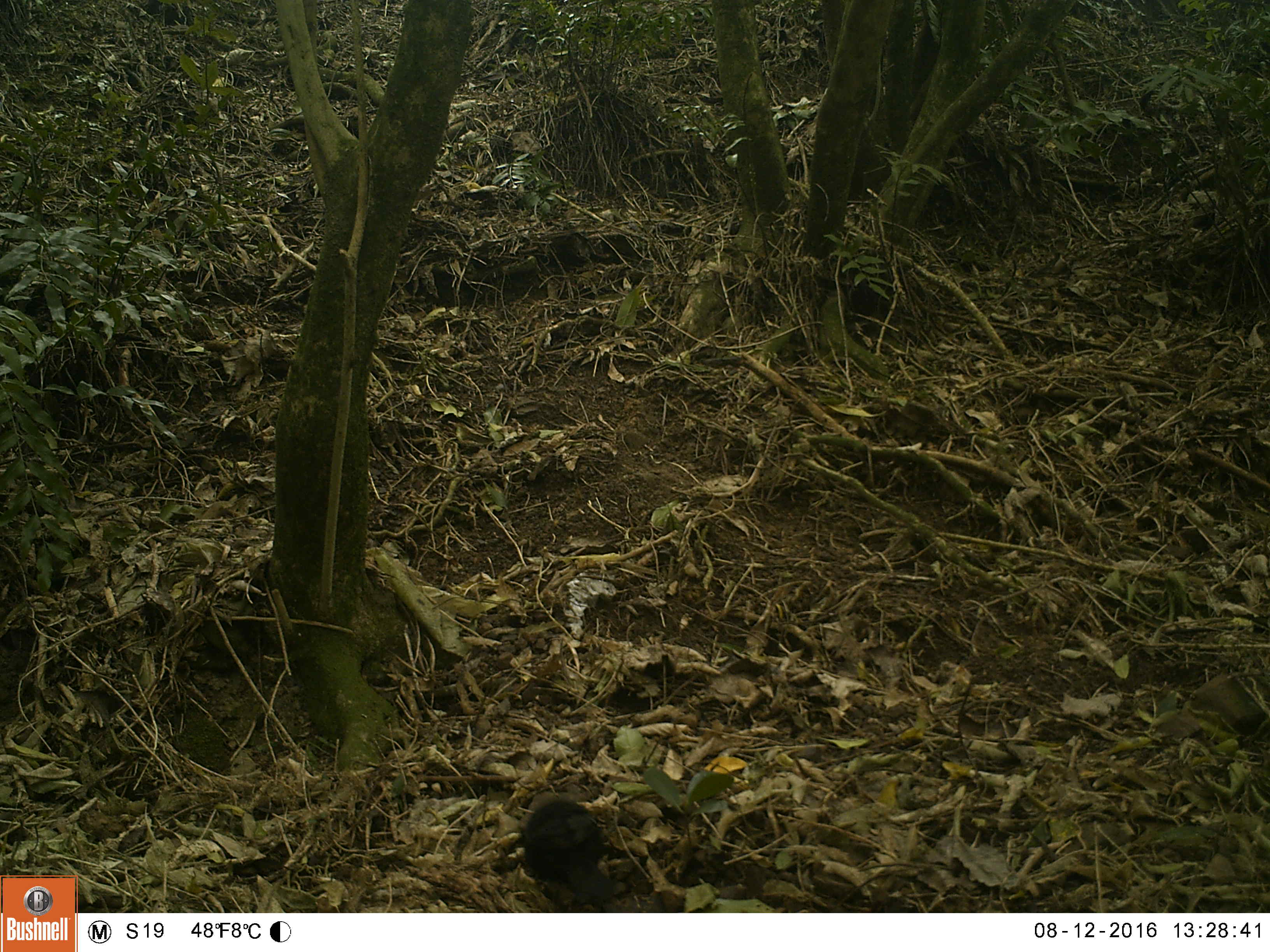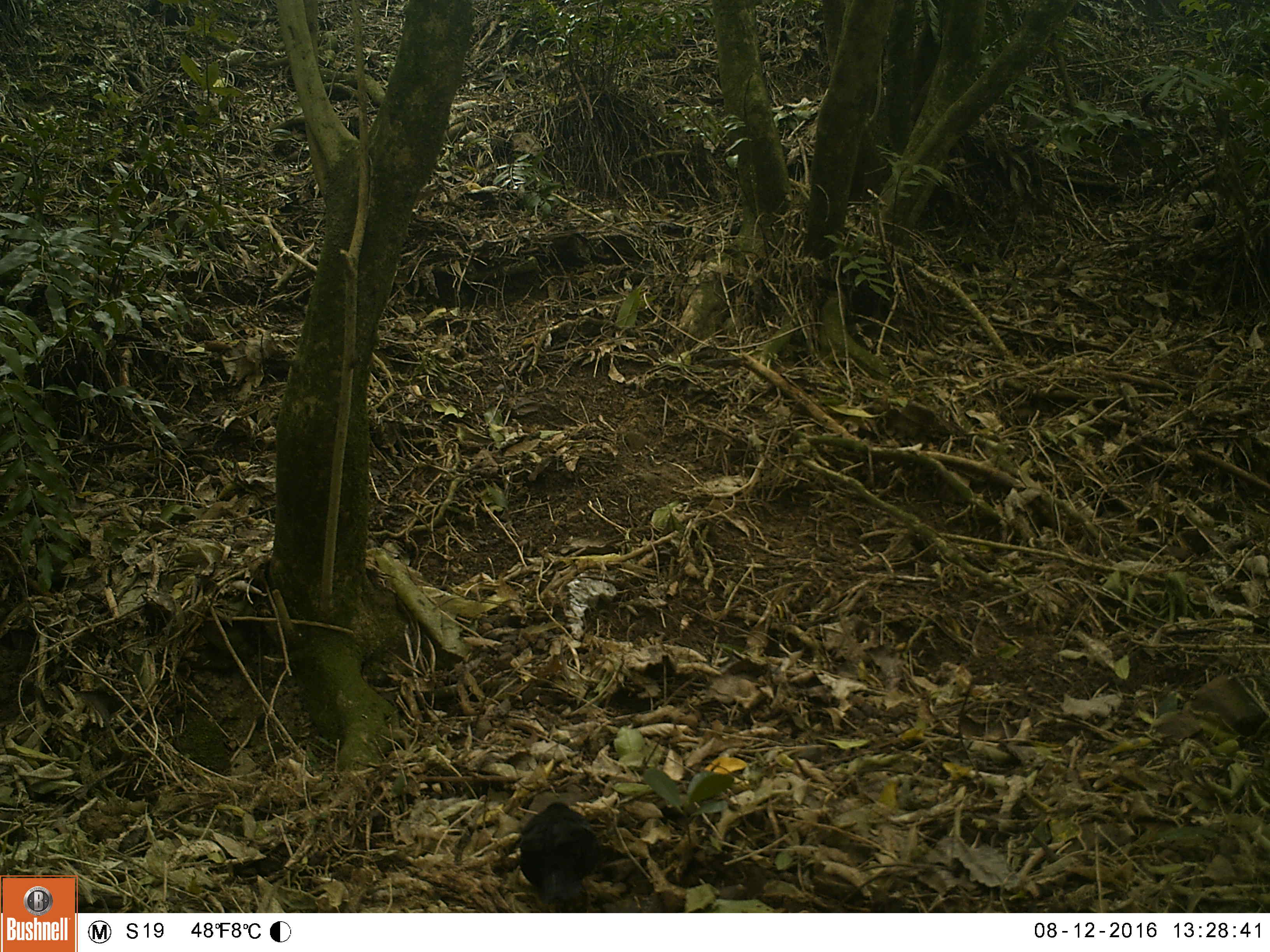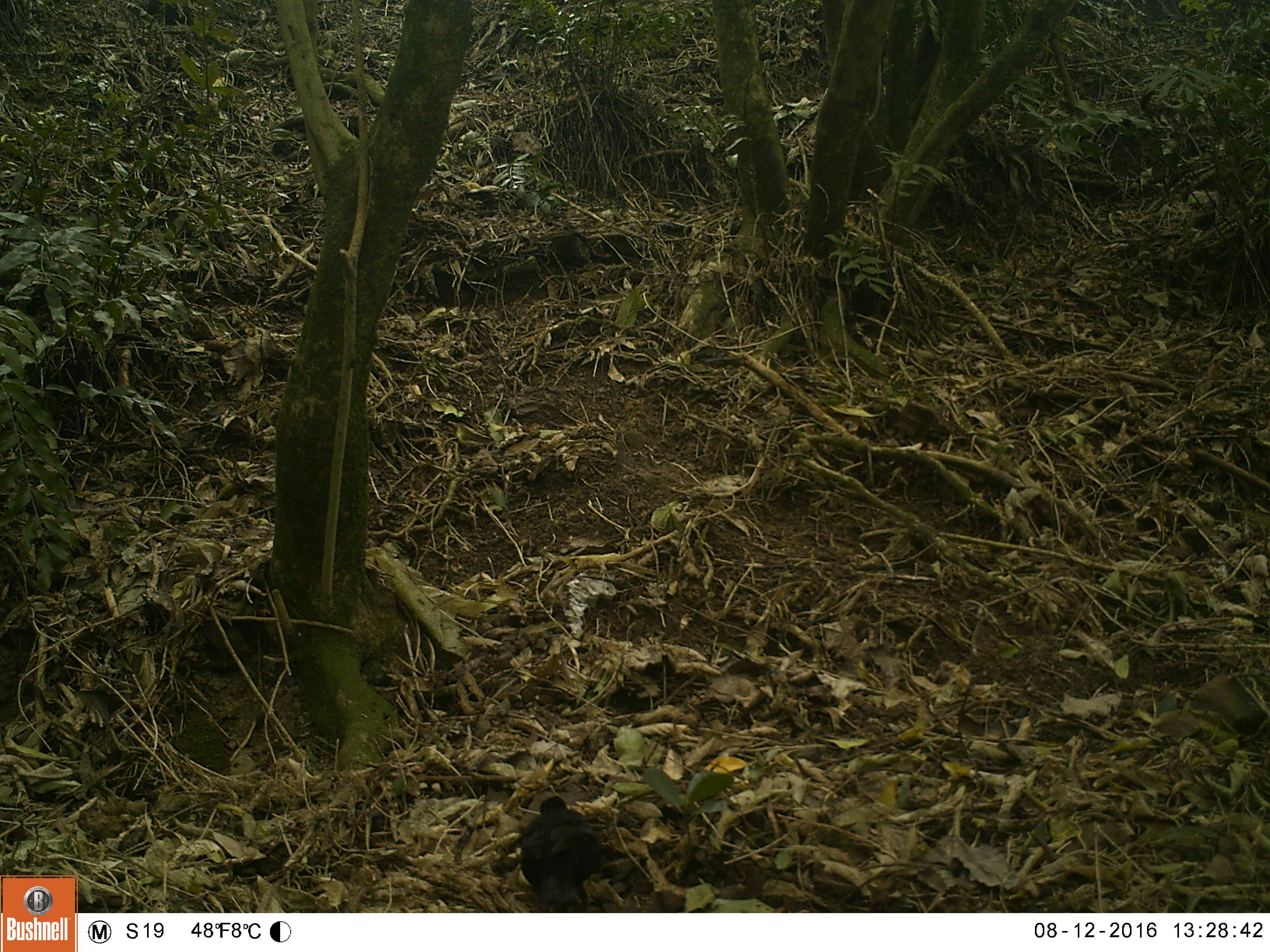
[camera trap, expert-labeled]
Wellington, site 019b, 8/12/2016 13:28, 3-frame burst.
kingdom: Animalia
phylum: Chordata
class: Aves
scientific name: Aves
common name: bird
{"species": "bird (Aves)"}